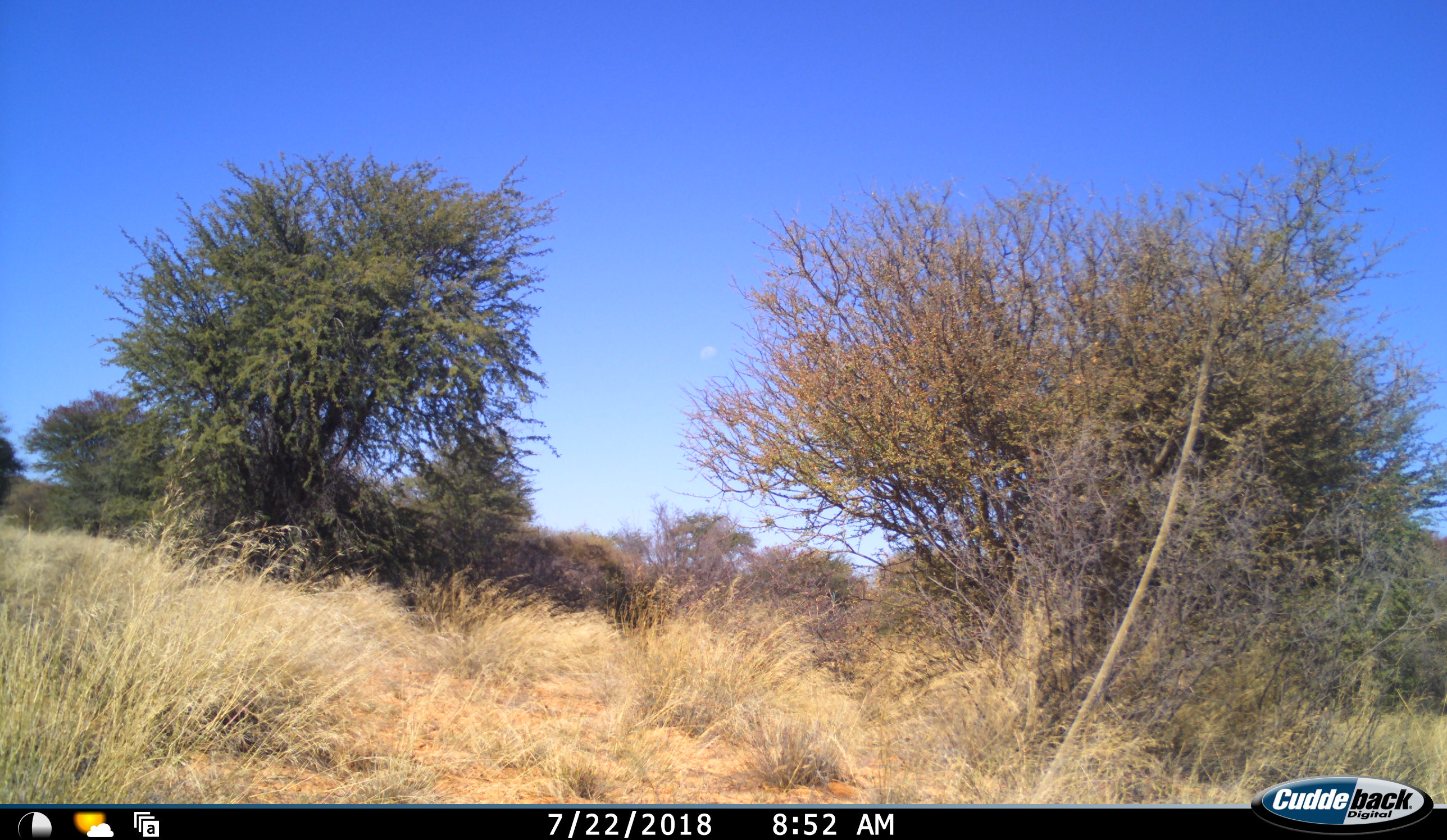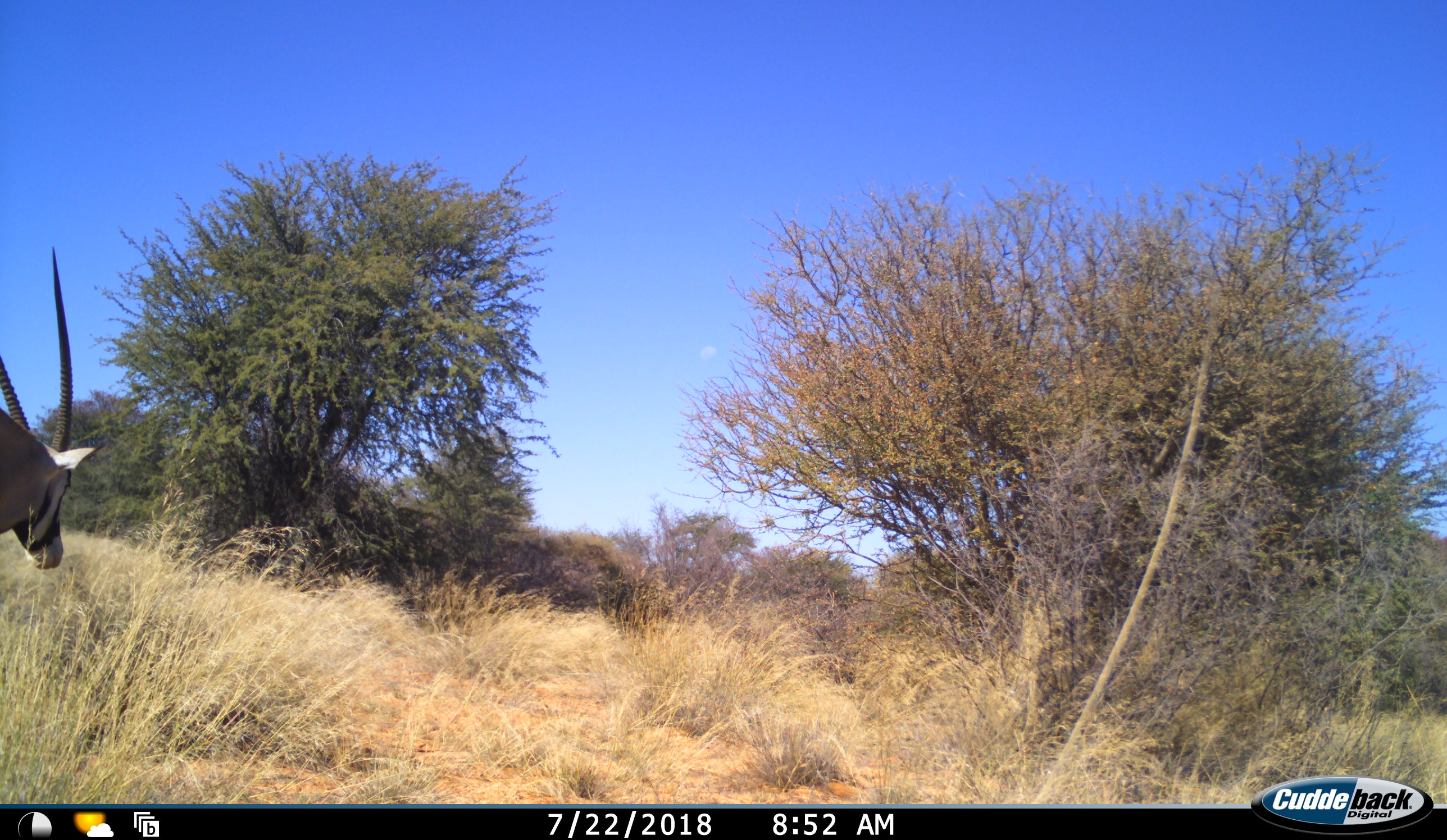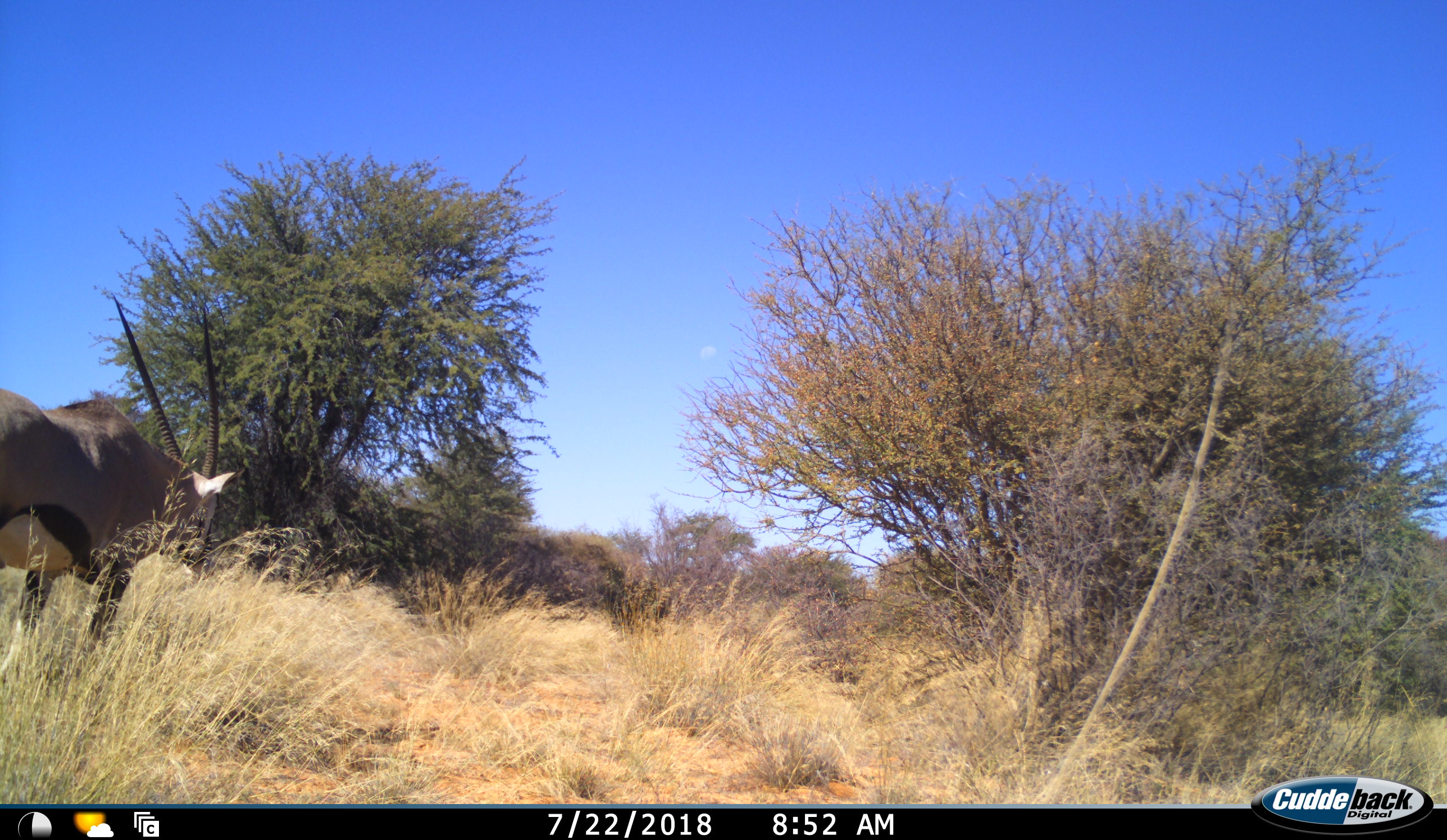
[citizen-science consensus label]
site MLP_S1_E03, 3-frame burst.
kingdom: Animalia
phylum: Chordata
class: Mammalia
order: Artiodactyla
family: Bovidae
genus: Oryx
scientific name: Oryx gazella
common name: gemsbok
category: oryx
Oryx (gemsbok) (Oryx gazella), count 1. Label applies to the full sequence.